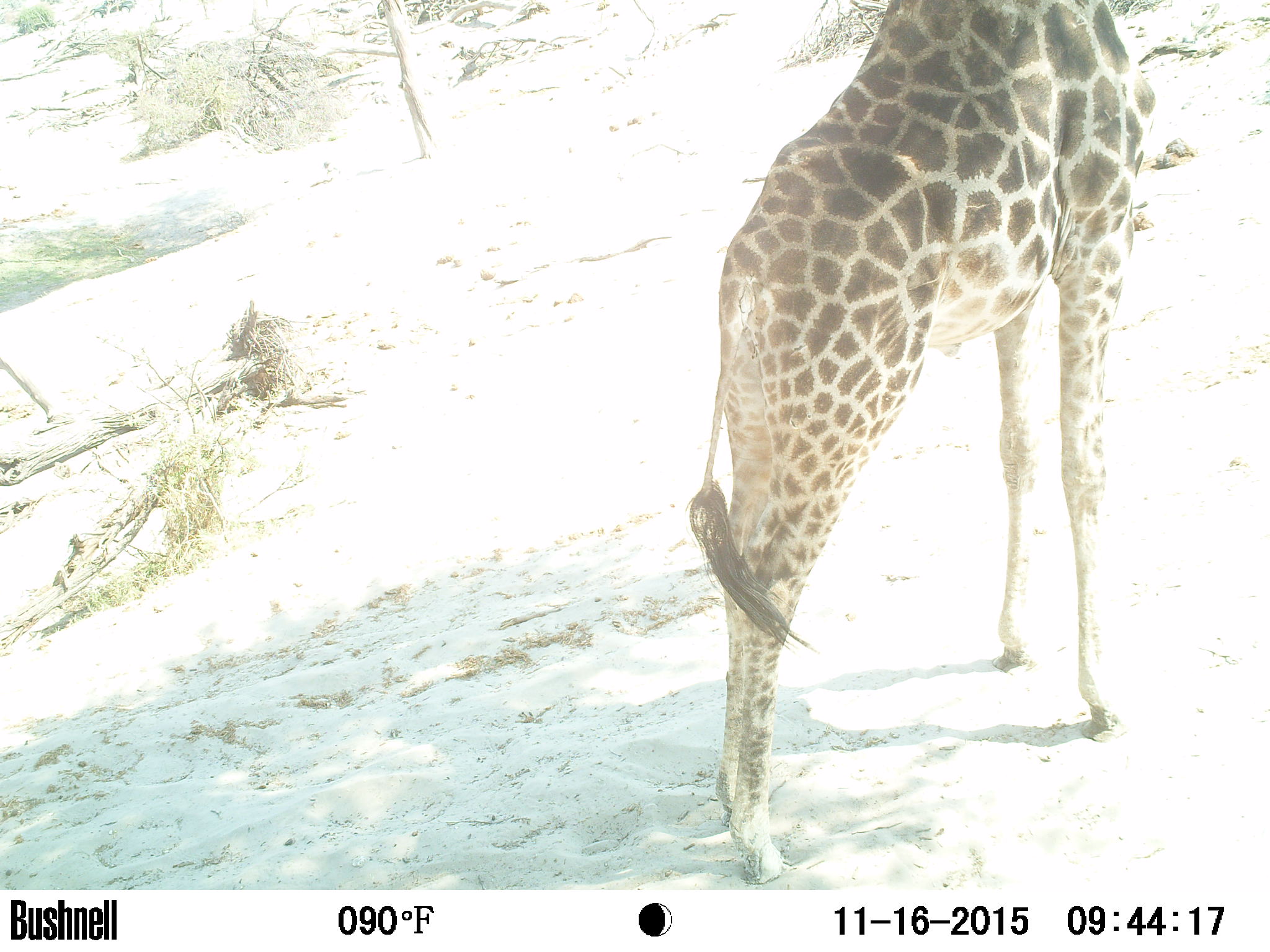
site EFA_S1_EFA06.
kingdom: Animalia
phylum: Chordata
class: Mammalia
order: Artiodactyla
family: Giraffidae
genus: Giraffa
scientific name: Giraffa camelopardalis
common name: giraffe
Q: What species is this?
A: Giraffe (Giraffa camelopardalis).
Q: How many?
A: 1.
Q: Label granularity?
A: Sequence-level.